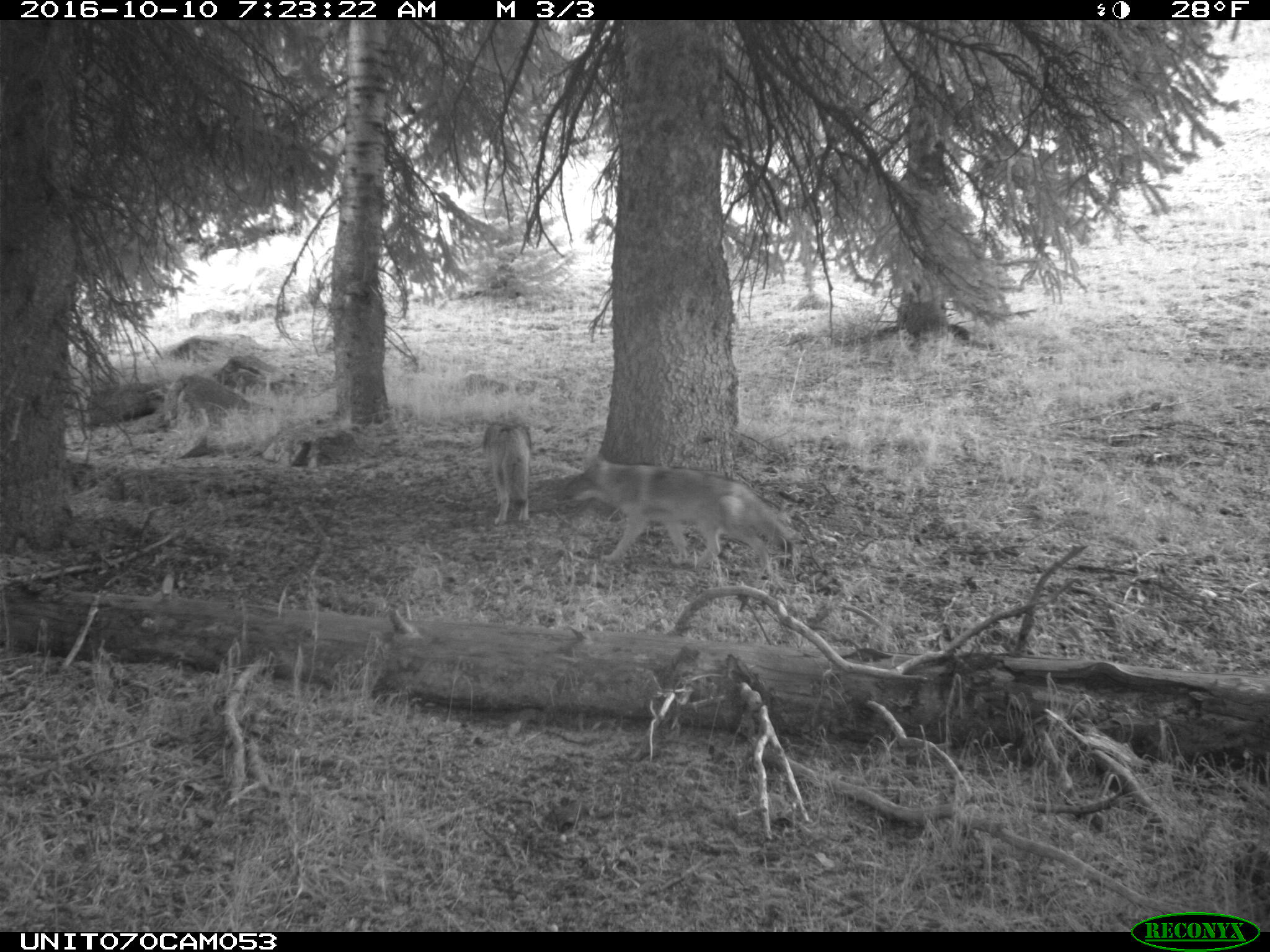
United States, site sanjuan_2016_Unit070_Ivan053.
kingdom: Animalia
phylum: Chordata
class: Mammalia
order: Carnivora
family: Canidae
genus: Canis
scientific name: Canis latrans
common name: coyote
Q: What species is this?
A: Canis latrans (coyote).